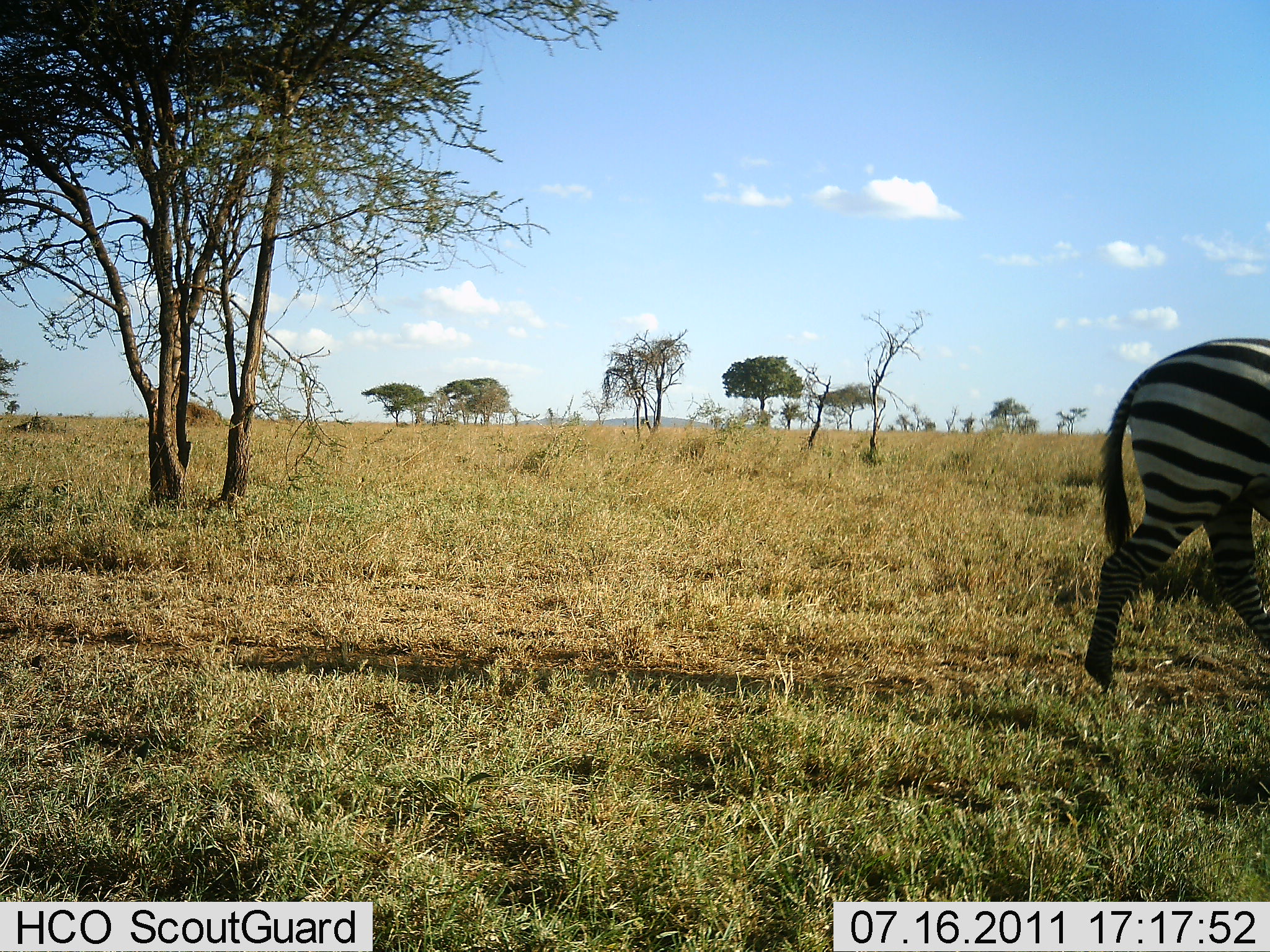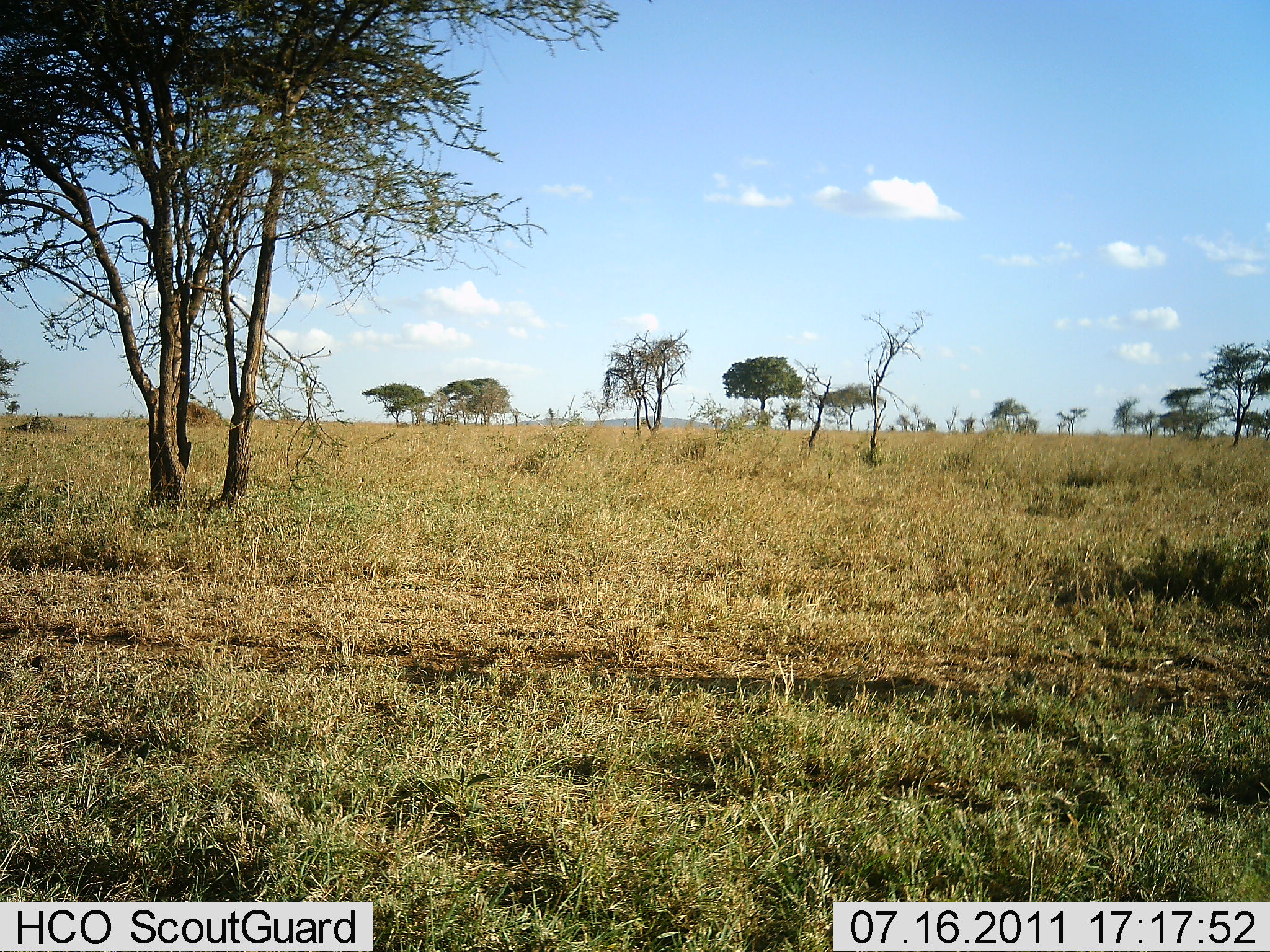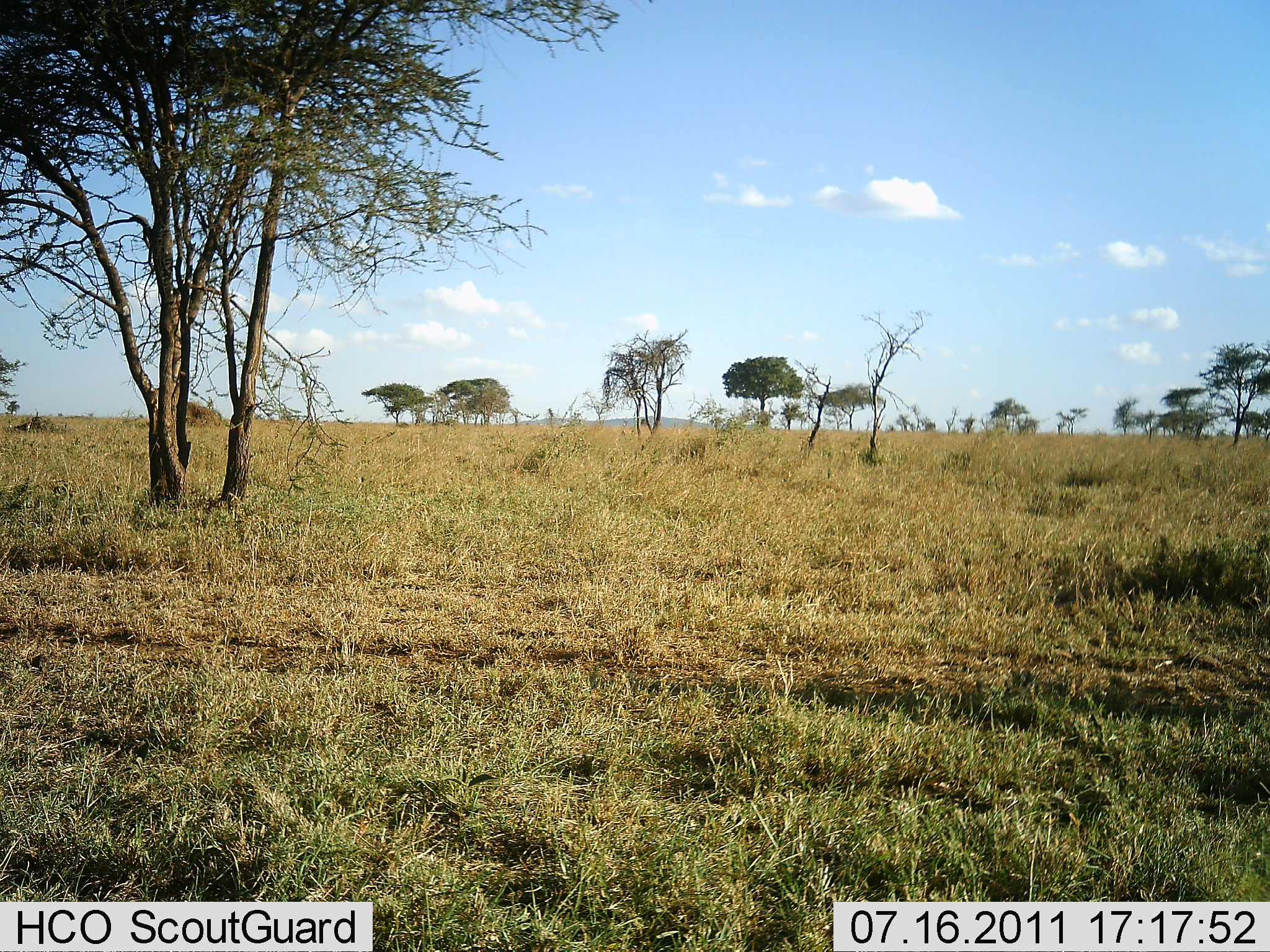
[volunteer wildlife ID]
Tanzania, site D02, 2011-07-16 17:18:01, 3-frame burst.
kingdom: Animalia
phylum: Chordata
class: Mammalia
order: Perissodactyla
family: Equidae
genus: Equus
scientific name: Equus quagga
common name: plains zebra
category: zebra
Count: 1.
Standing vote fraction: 7%.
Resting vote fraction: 0%.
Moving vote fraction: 100%.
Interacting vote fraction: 0%.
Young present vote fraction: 0%.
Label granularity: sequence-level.